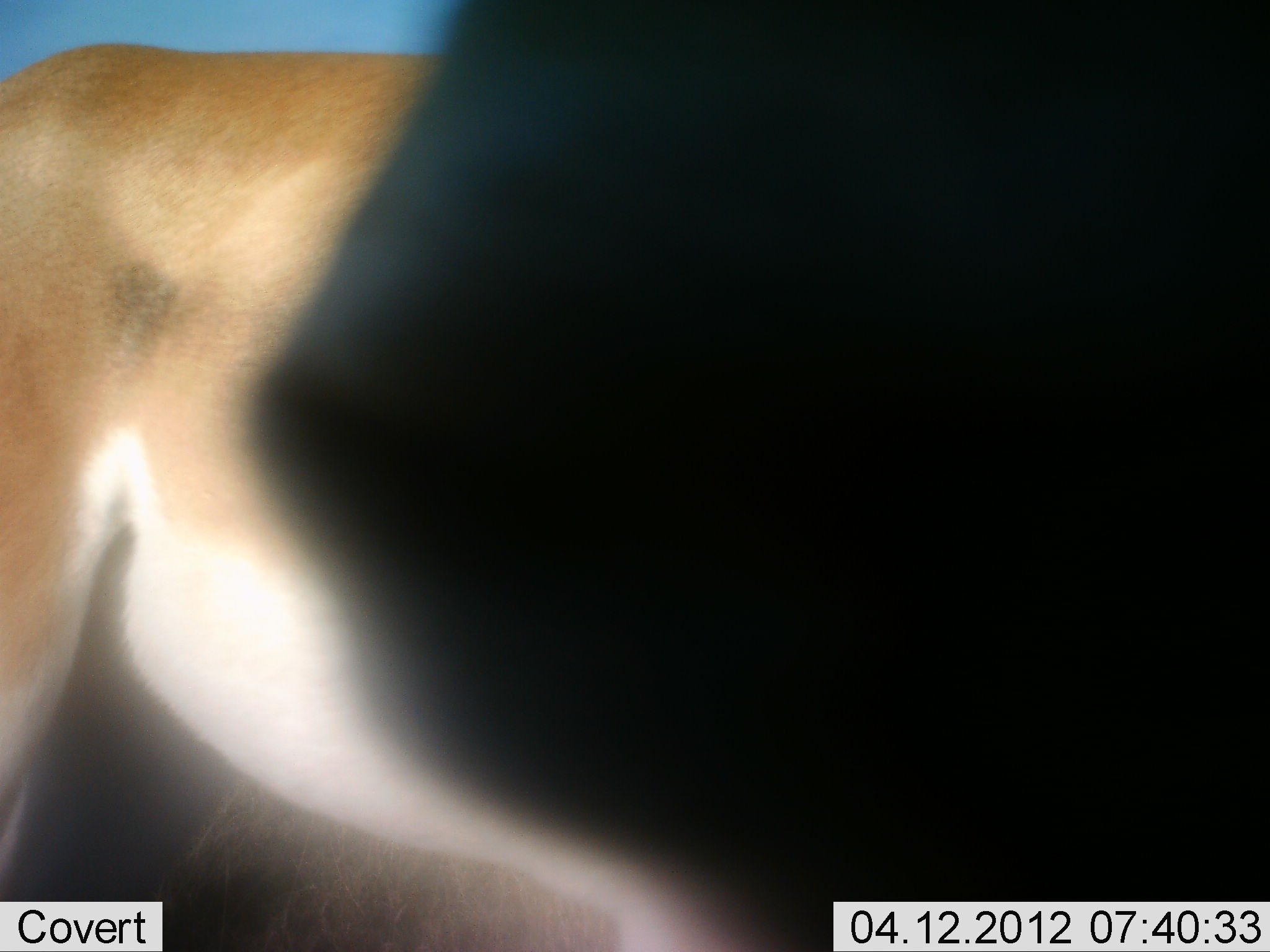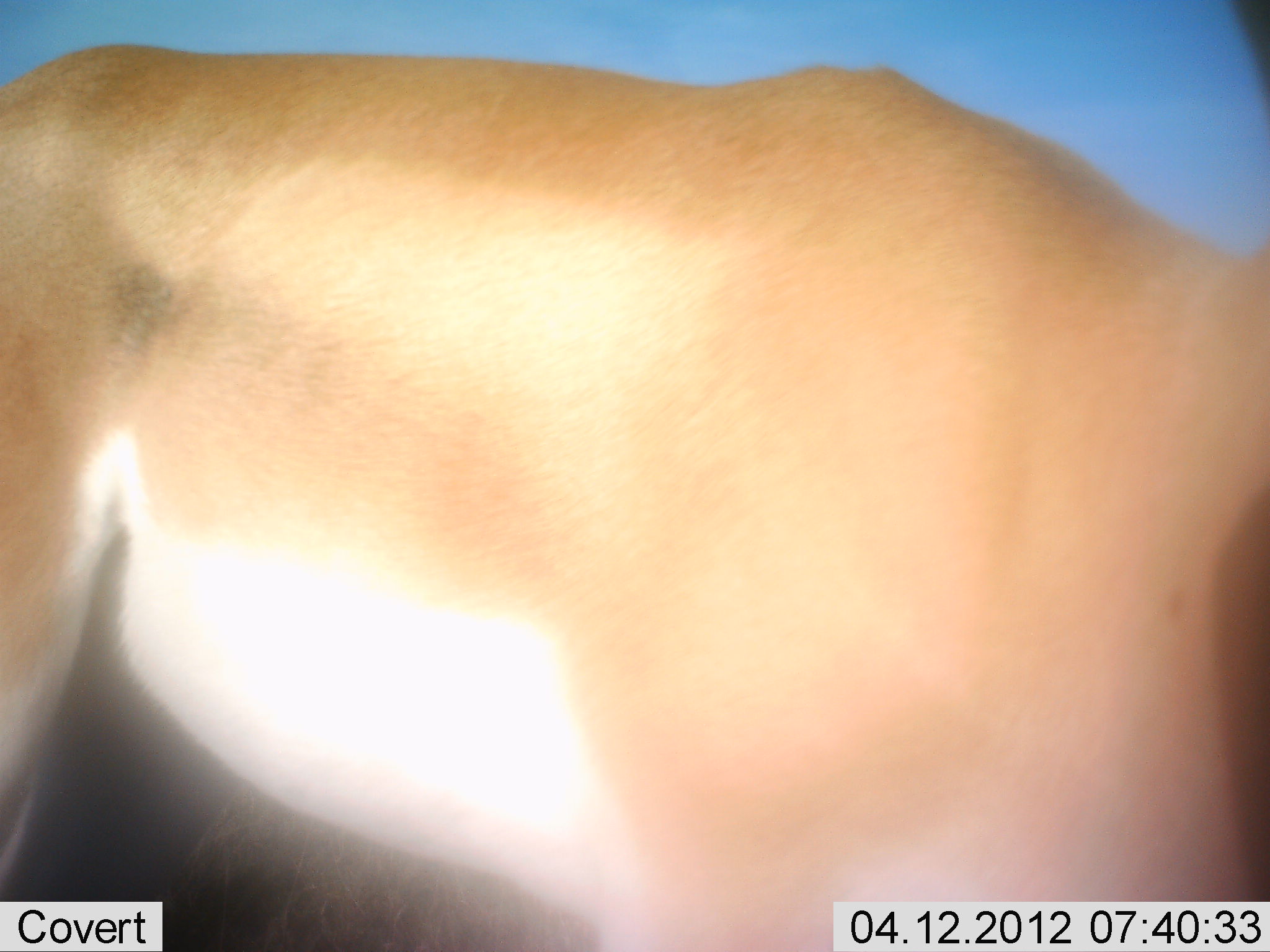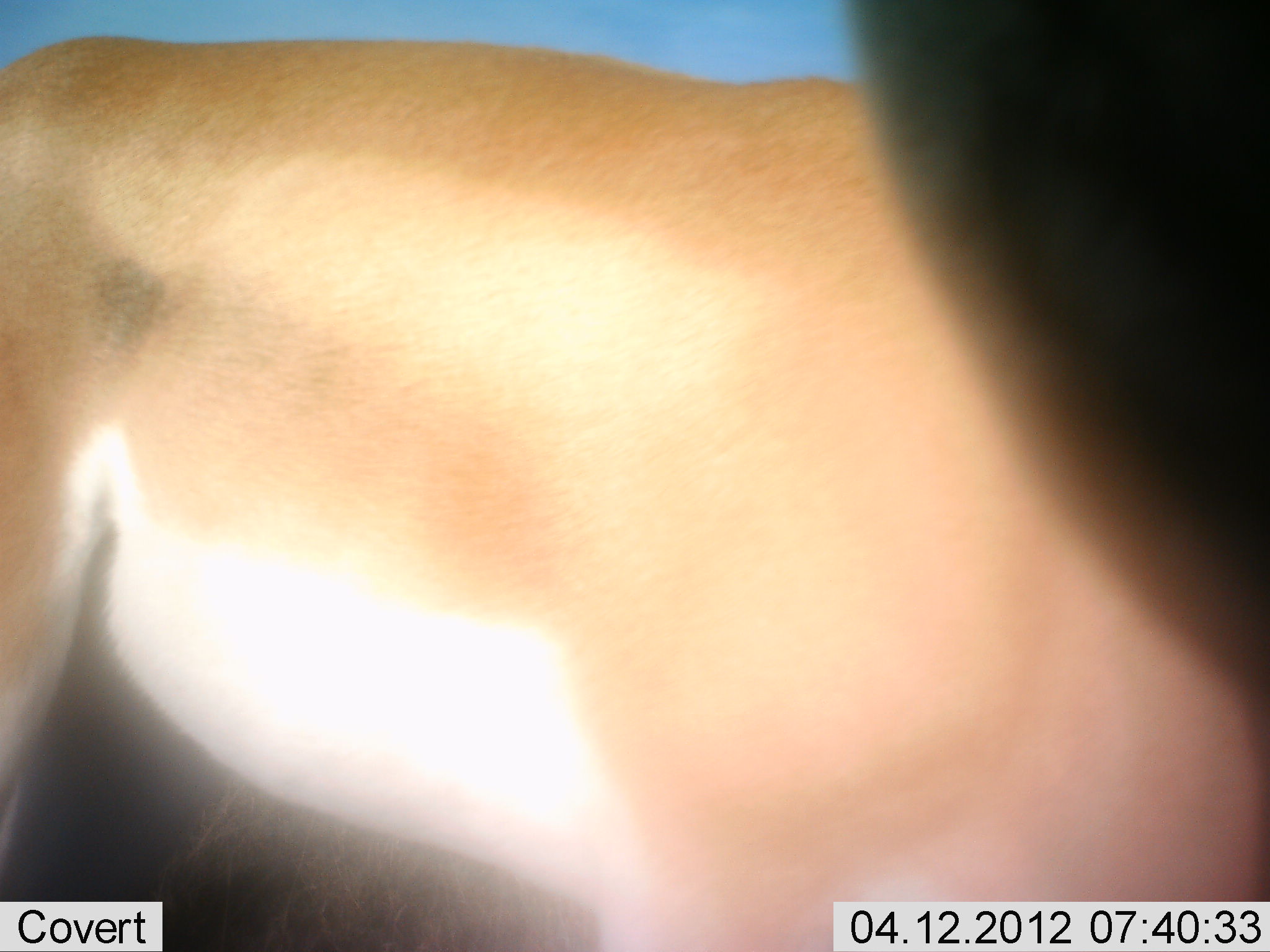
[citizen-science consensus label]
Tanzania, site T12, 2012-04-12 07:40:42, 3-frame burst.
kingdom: Animalia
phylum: Chordata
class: Mammalia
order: Artiodactyla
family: Bovidae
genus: Nanger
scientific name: Nanger granti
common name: grant's gazelle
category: gazellegrants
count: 1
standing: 93%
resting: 0%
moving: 0%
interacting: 0%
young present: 0%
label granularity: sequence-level